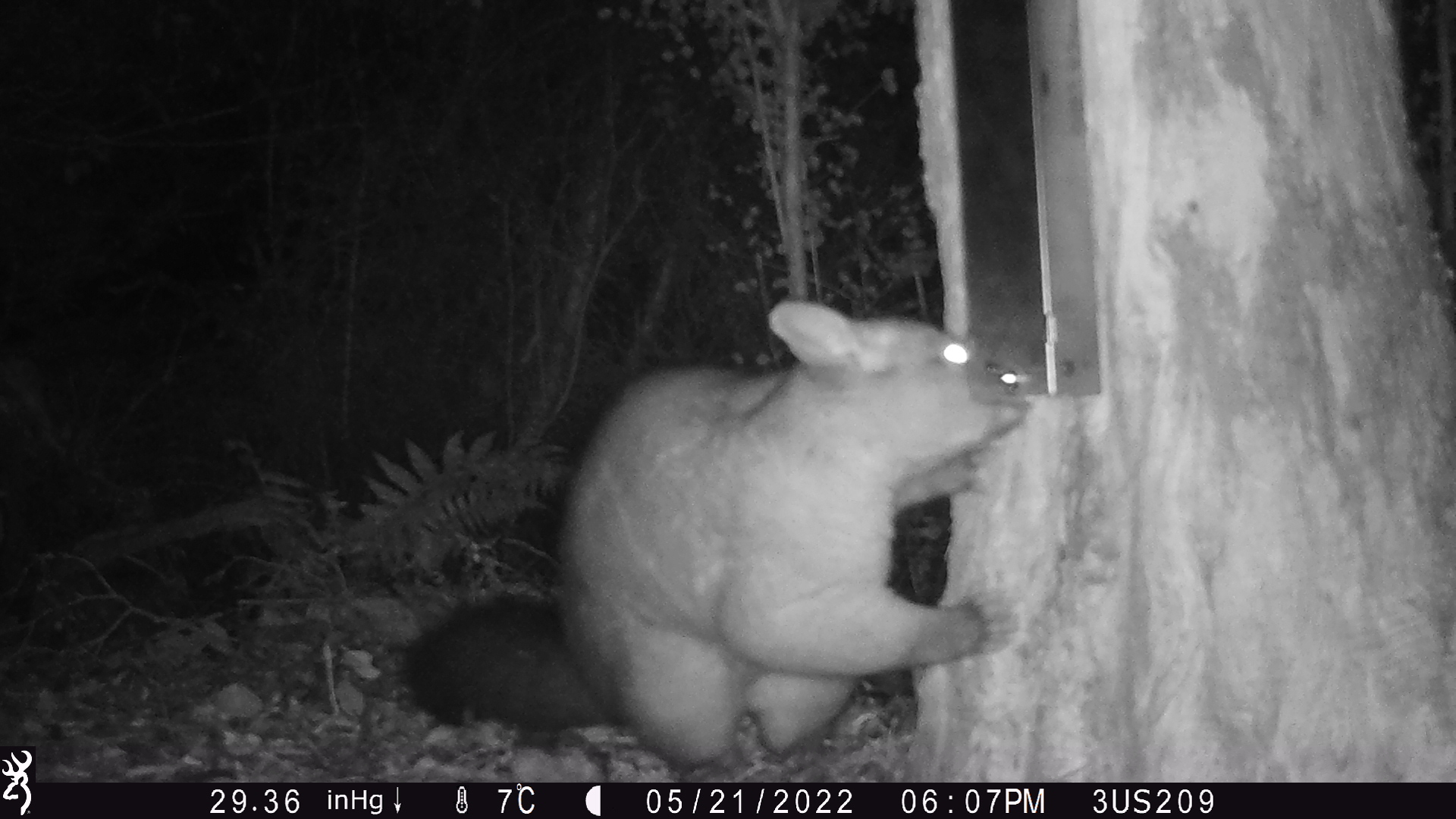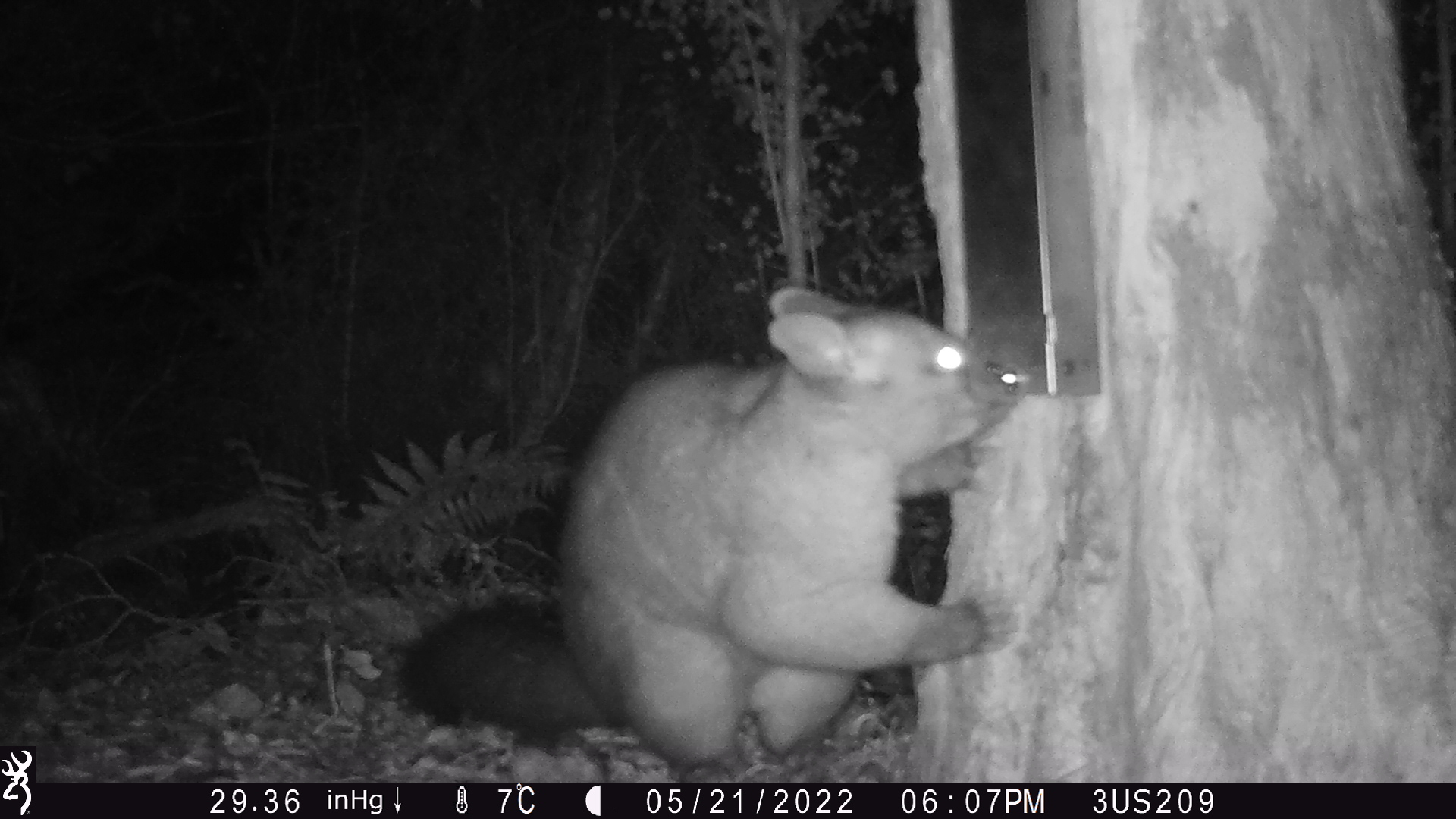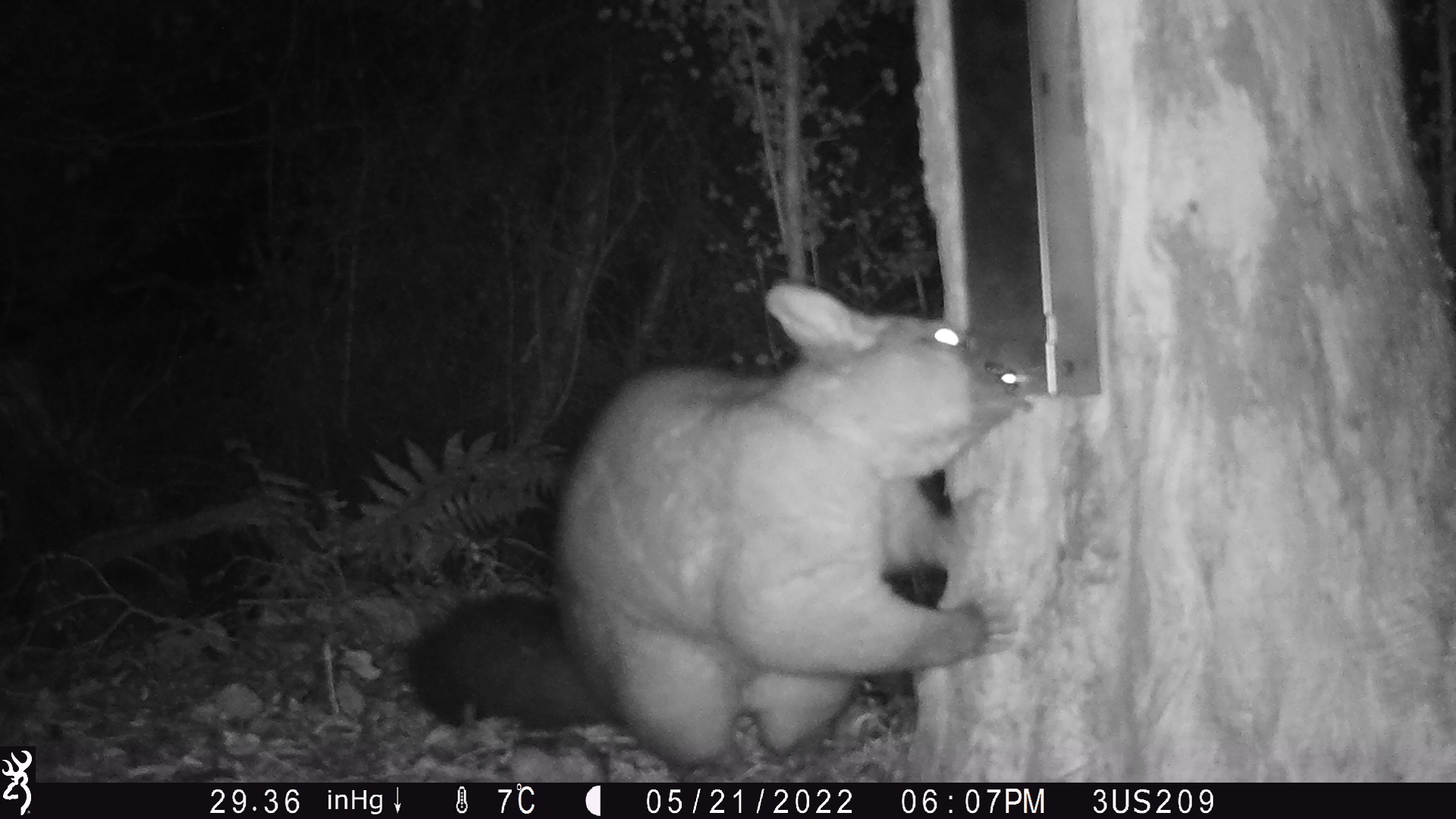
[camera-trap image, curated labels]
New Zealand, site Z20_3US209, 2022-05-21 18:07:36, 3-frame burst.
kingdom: Animalia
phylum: Chordata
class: Mammalia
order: Diprotodontia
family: Phalangeridae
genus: Trichosurus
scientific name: Trichosurus vulpecula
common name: common brushtail possum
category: possum